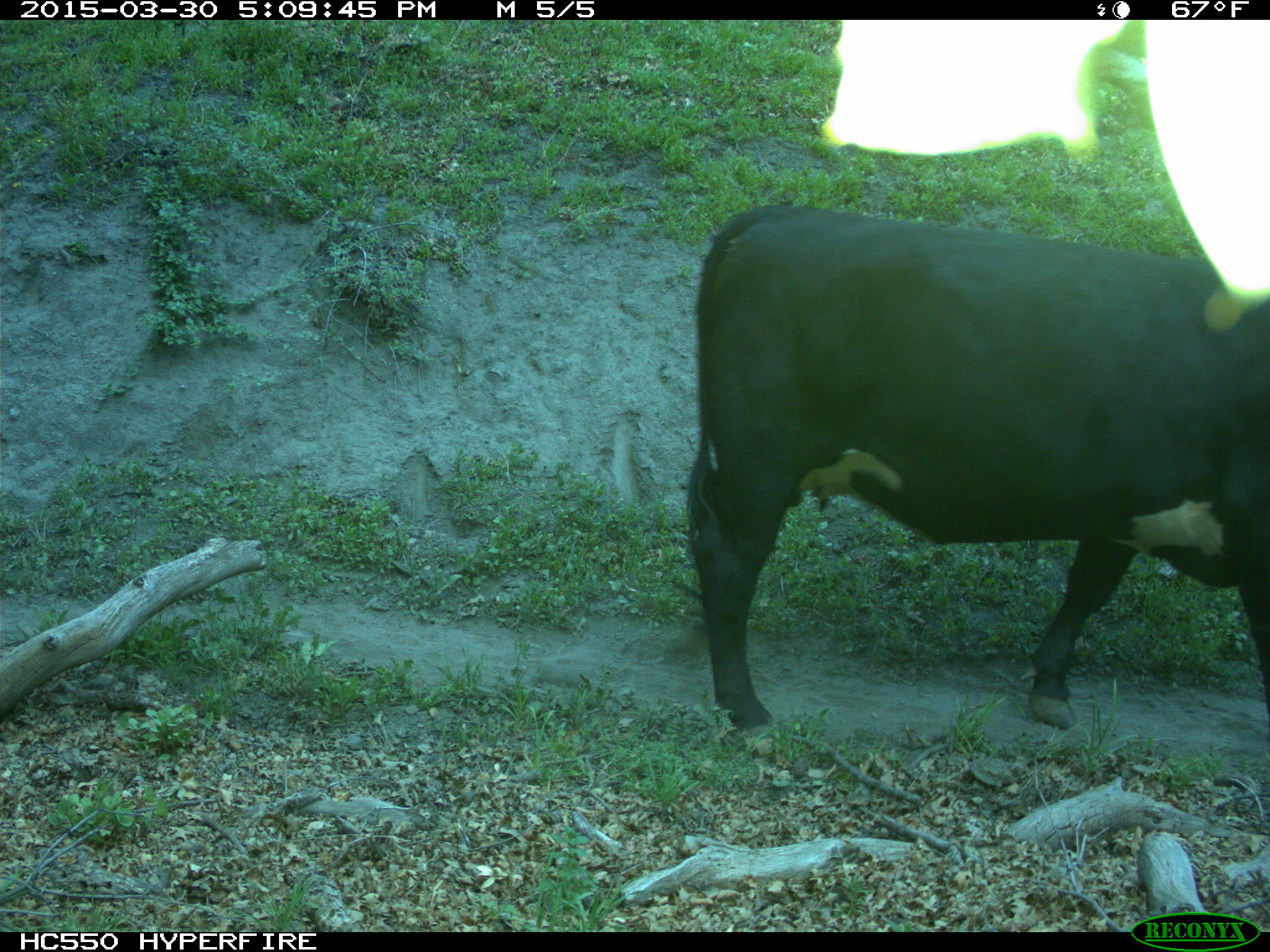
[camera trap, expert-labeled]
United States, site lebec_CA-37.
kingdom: Animalia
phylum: Chordata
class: Mammalia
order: Artiodactyla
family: Bovidae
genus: Bos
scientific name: Bos taurus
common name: domestic cow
Bos taurus (domestic cow).